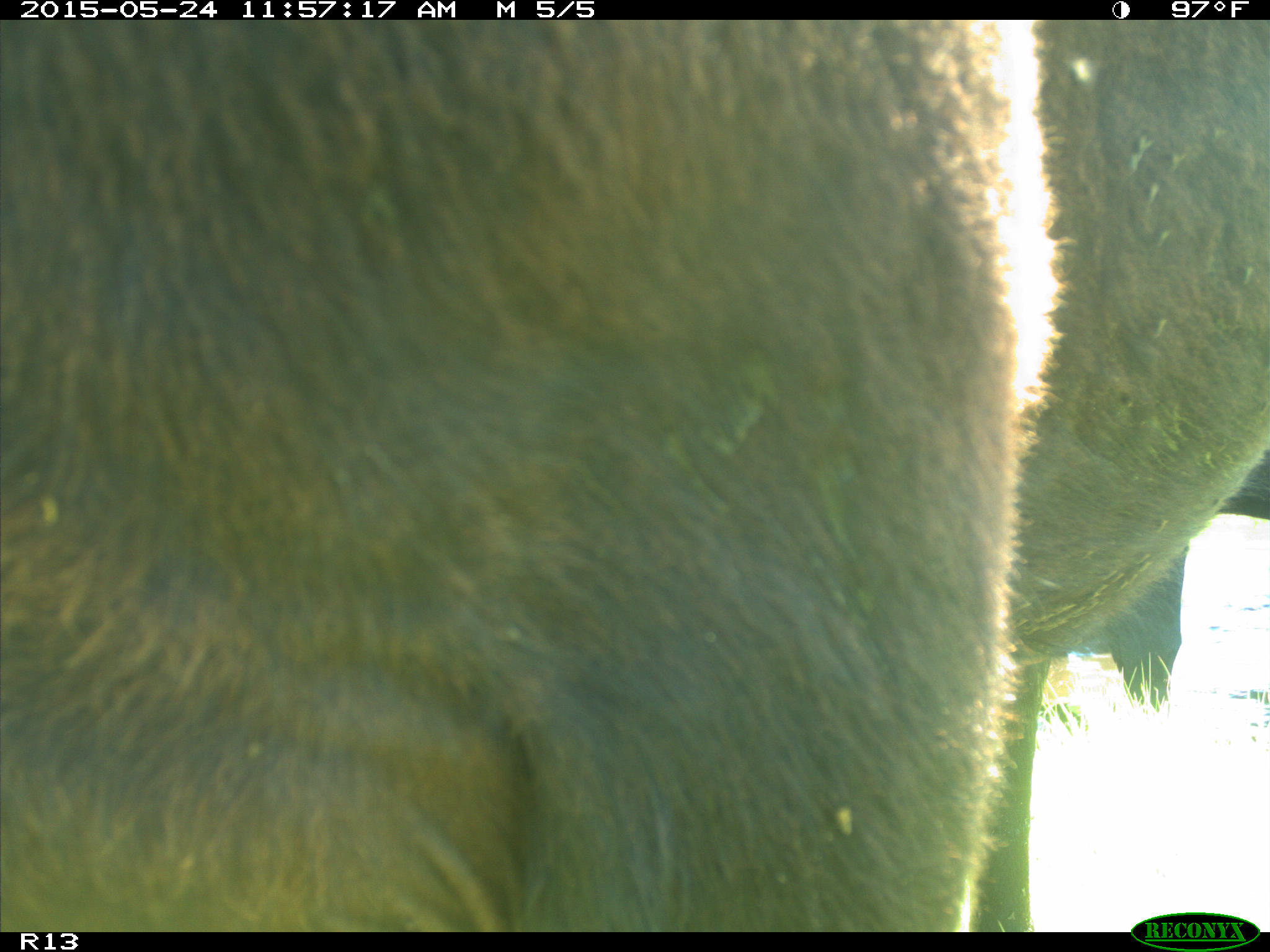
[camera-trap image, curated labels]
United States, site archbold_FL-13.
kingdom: Animalia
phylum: Chordata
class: Mammalia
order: Artiodactyla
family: Bovidae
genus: Bos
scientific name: Bos taurus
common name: domestic cow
Bos taurus (domestic cow).